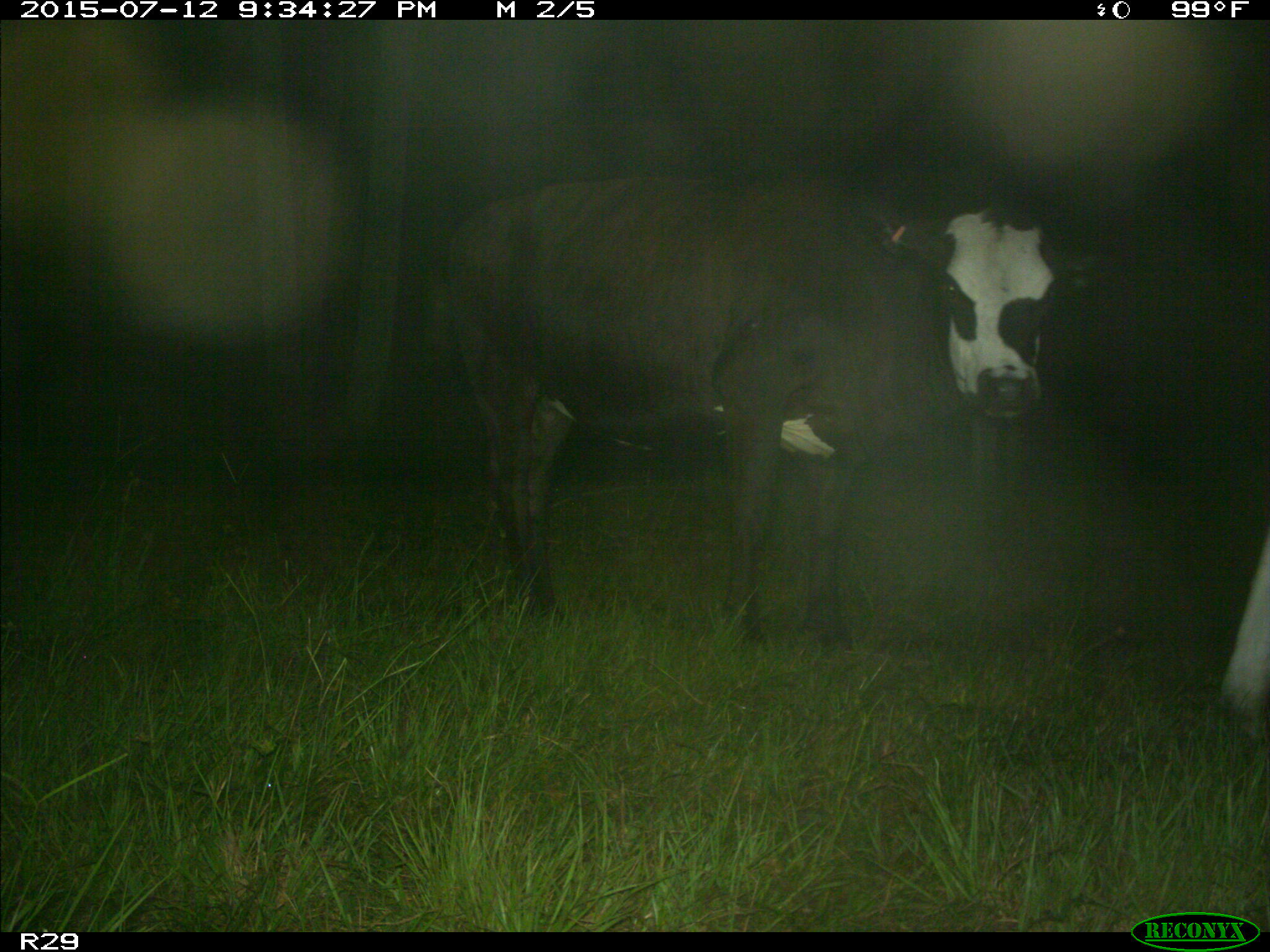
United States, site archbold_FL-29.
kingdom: Animalia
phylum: Chordata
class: Mammalia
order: Artiodactyla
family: Bovidae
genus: Bos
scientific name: Bos taurus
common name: domestic cow